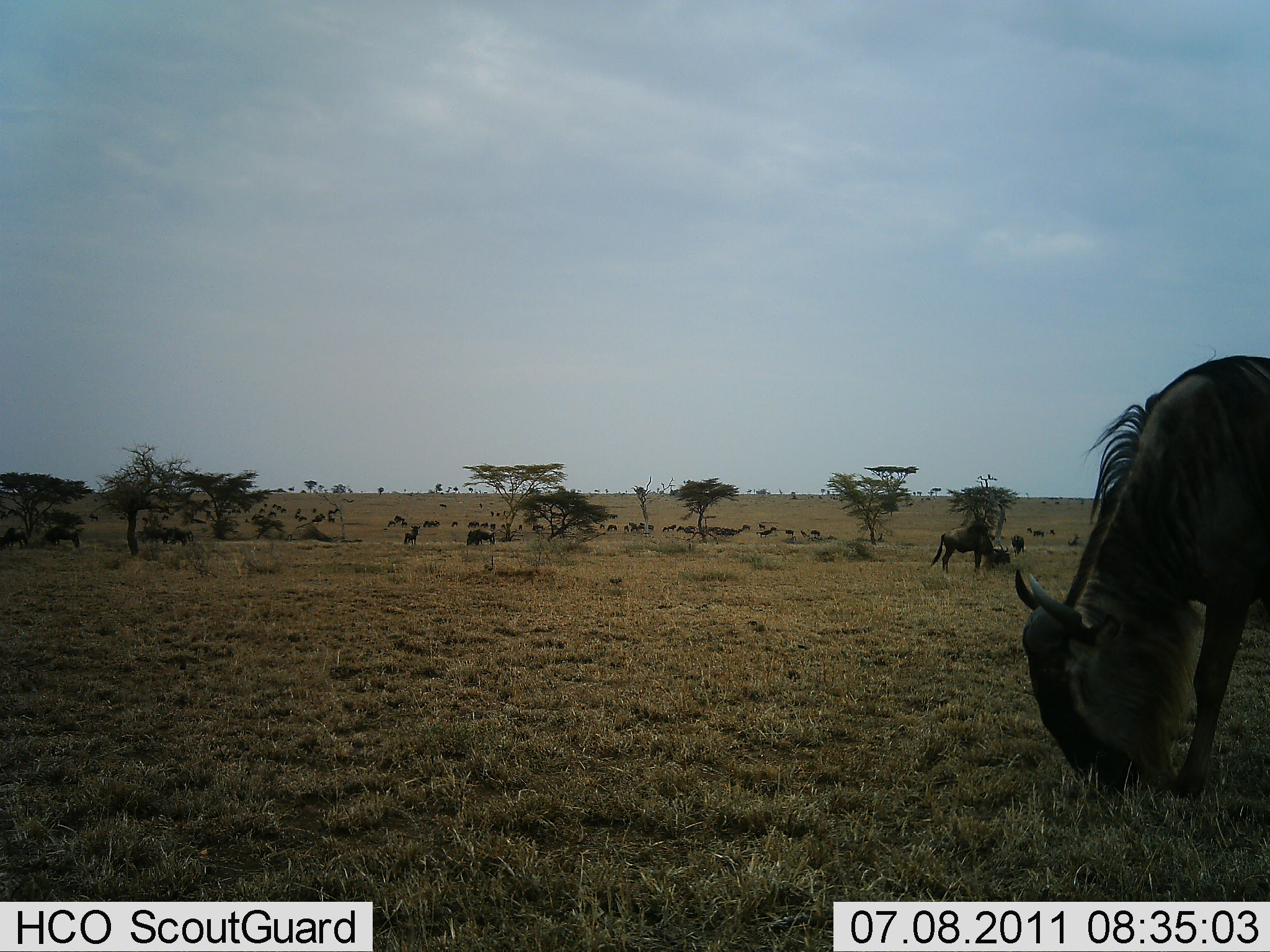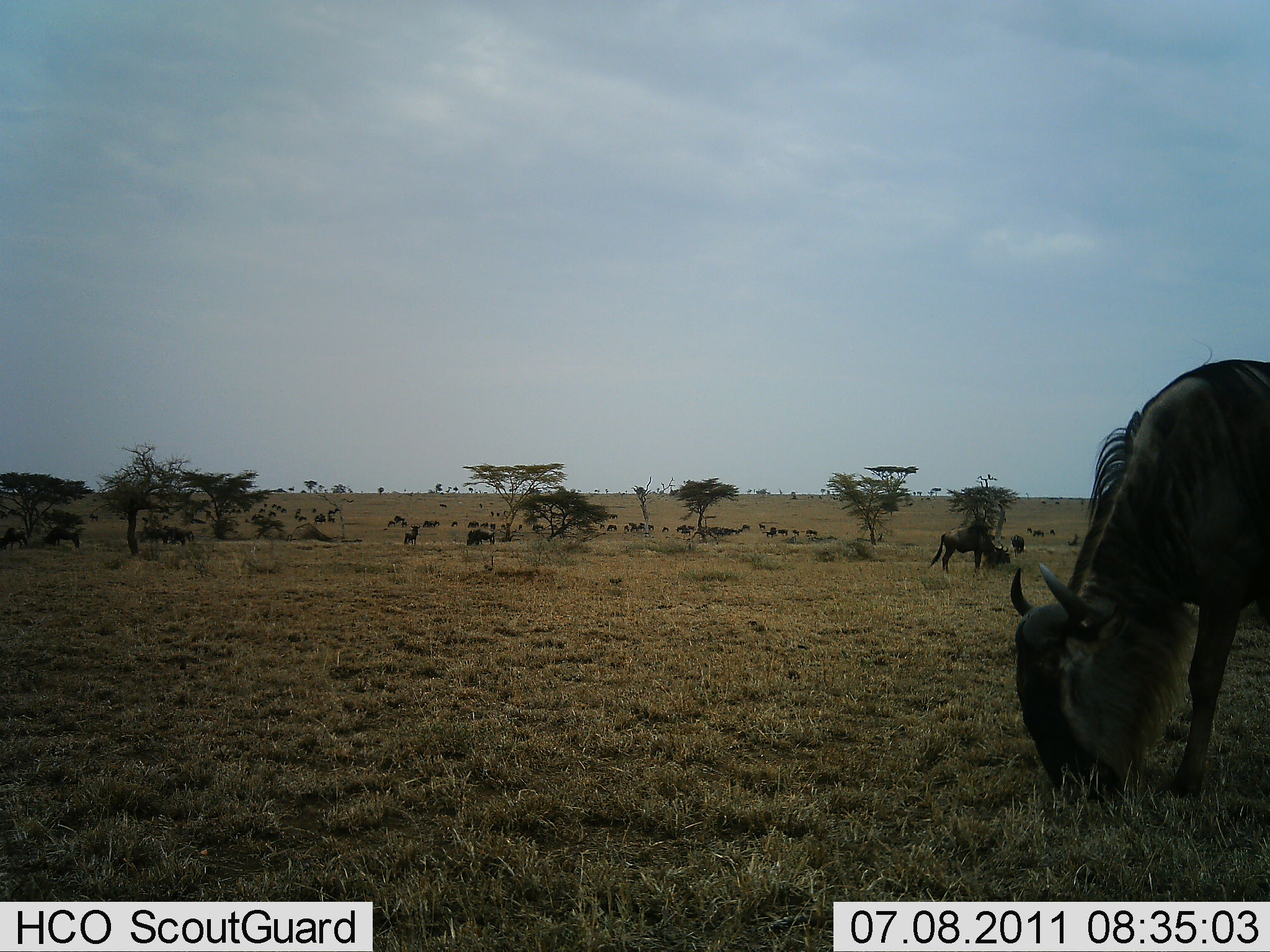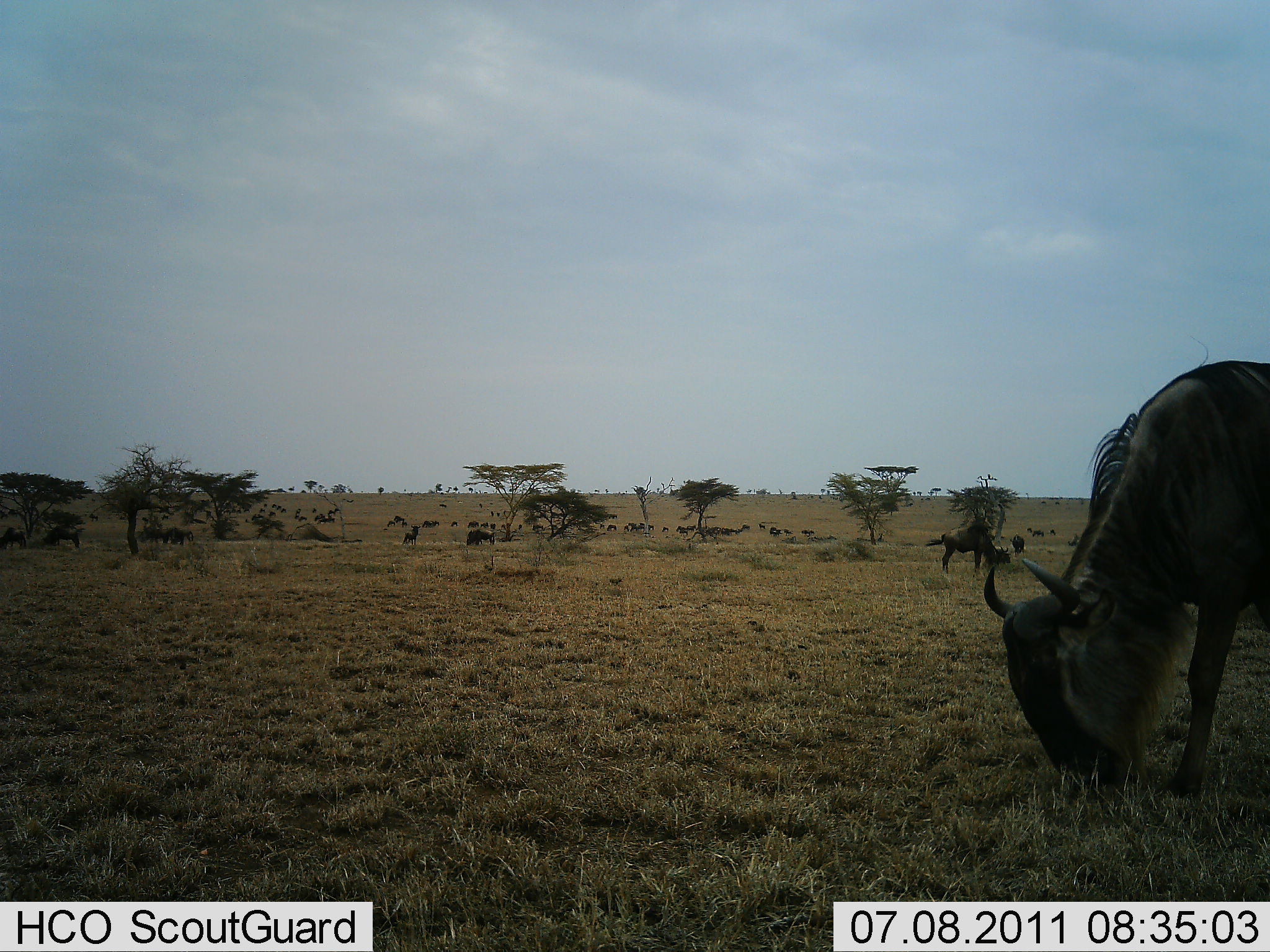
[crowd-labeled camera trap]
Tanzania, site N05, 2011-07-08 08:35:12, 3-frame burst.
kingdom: Animalia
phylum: Chordata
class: Mammalia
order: Artiodactyla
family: Bovidae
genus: Connochaetes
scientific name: Connochaetes taurinus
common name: blue wildebeest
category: wildebeest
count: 11-50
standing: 60%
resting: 20%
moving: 50%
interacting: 20%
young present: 20%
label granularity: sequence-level